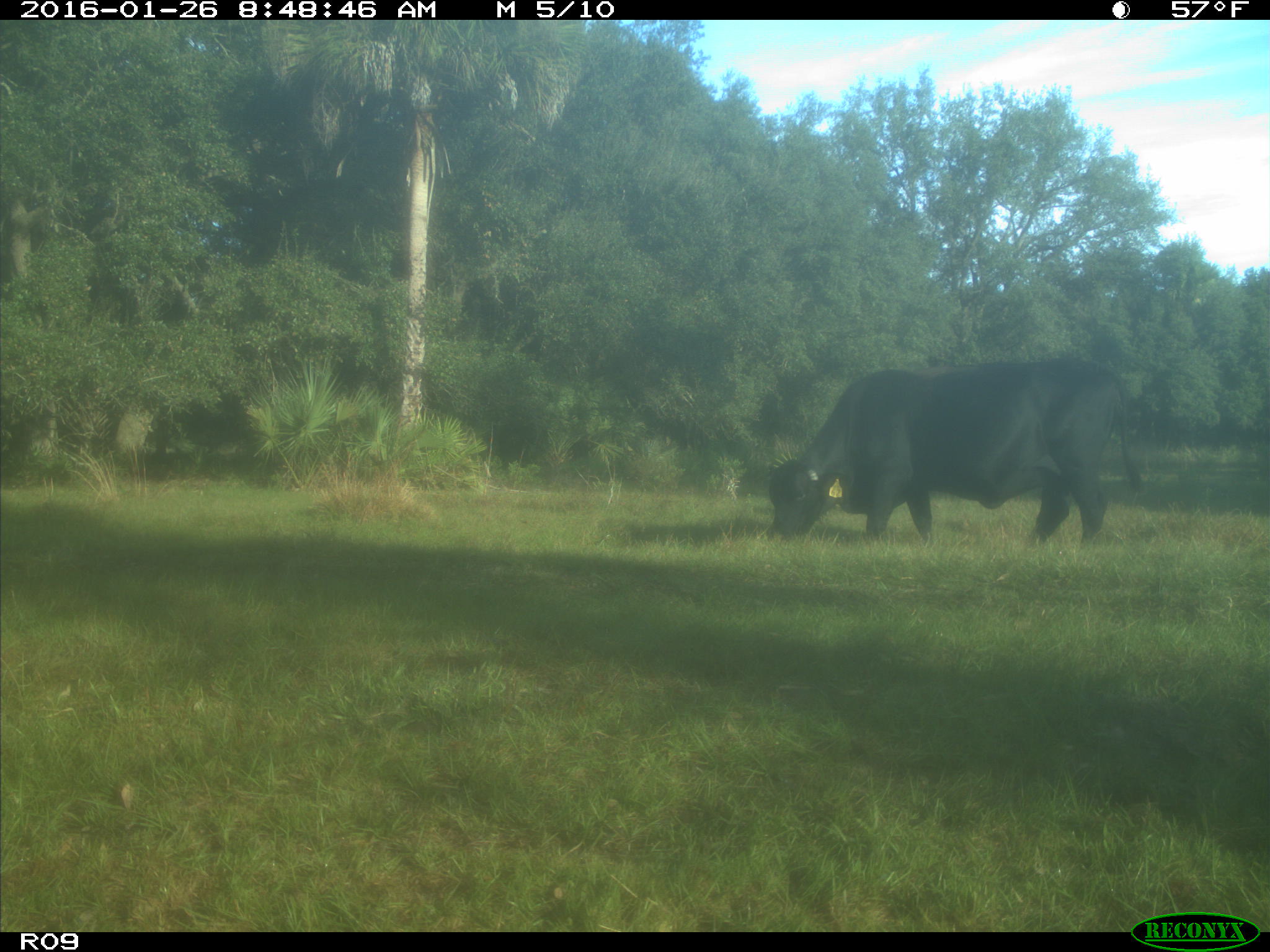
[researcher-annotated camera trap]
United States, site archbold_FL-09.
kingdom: Animalia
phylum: Chordata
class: Mammalia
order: Artiodactyla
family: Bovidae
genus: Bos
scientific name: Bos taurus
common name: domestic cow